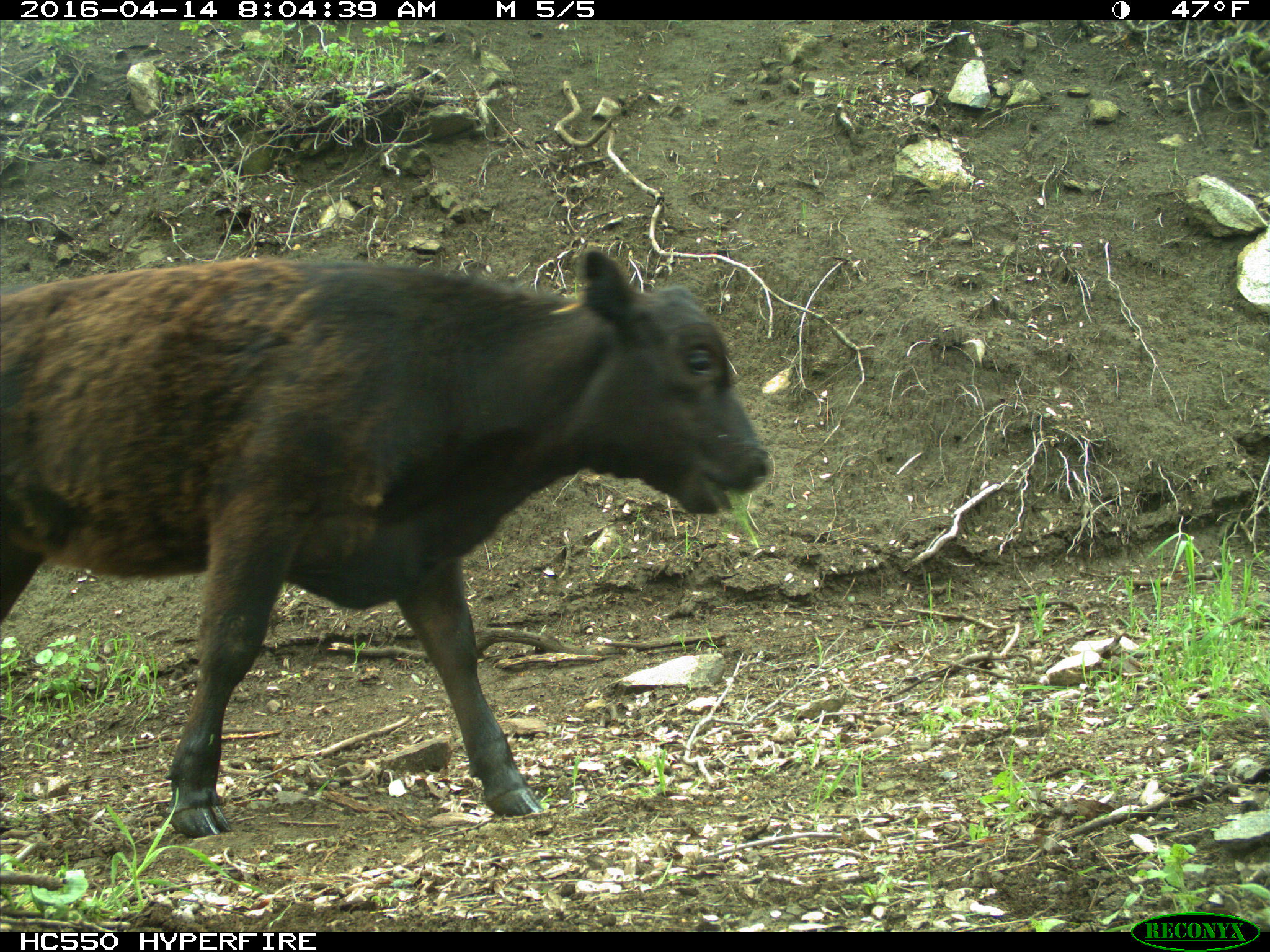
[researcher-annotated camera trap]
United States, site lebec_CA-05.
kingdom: Animalia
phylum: Chordata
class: Mammalia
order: Artiodactyla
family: Bovidae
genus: Bos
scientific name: Bos taurus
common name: domestic cow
Bos taurus (domestic cow).